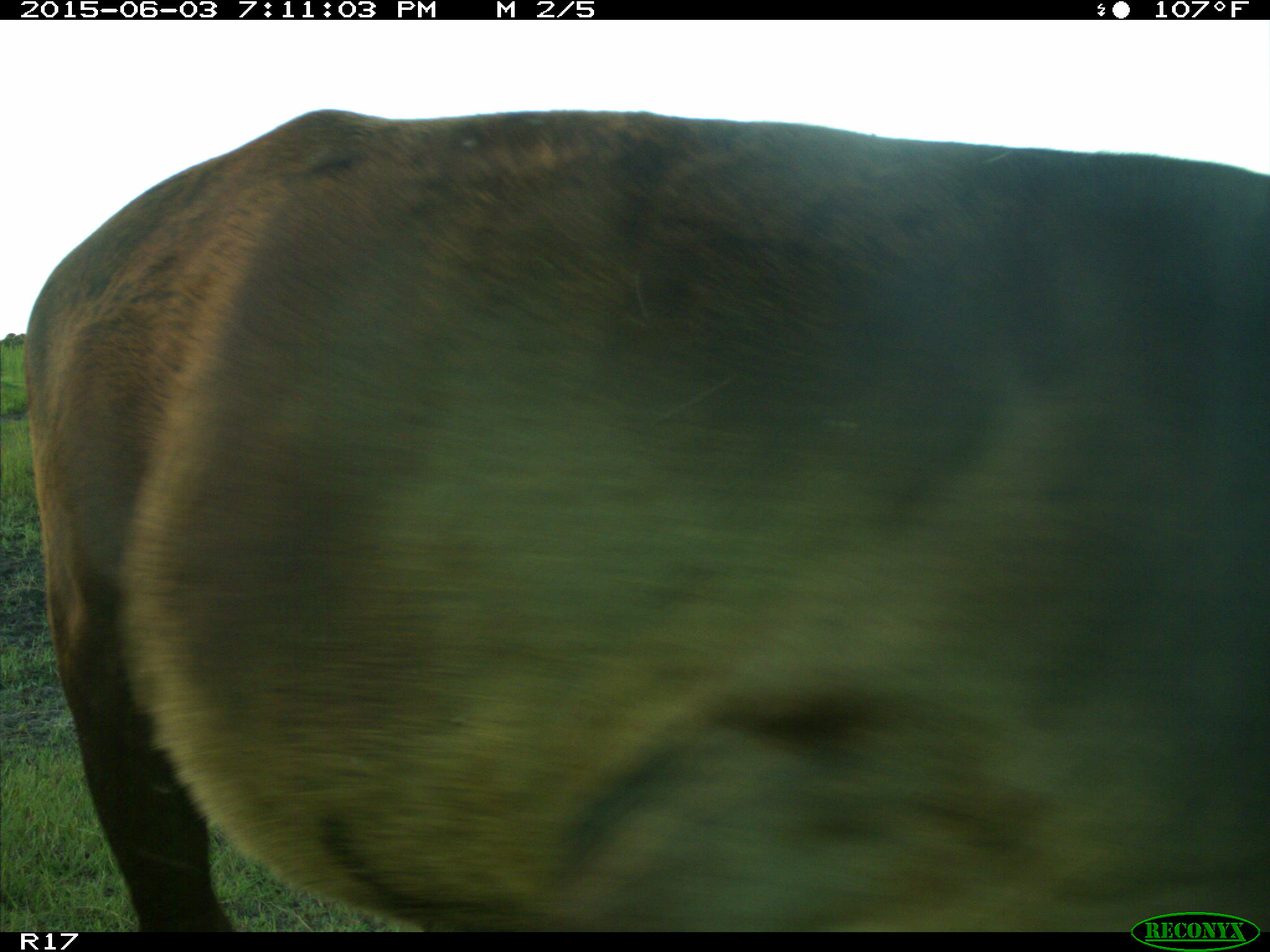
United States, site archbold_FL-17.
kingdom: Animalia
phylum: Chordata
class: Mammalia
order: Artiodactyla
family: Bovidae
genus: Bos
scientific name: Bos taurus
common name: domestic cow